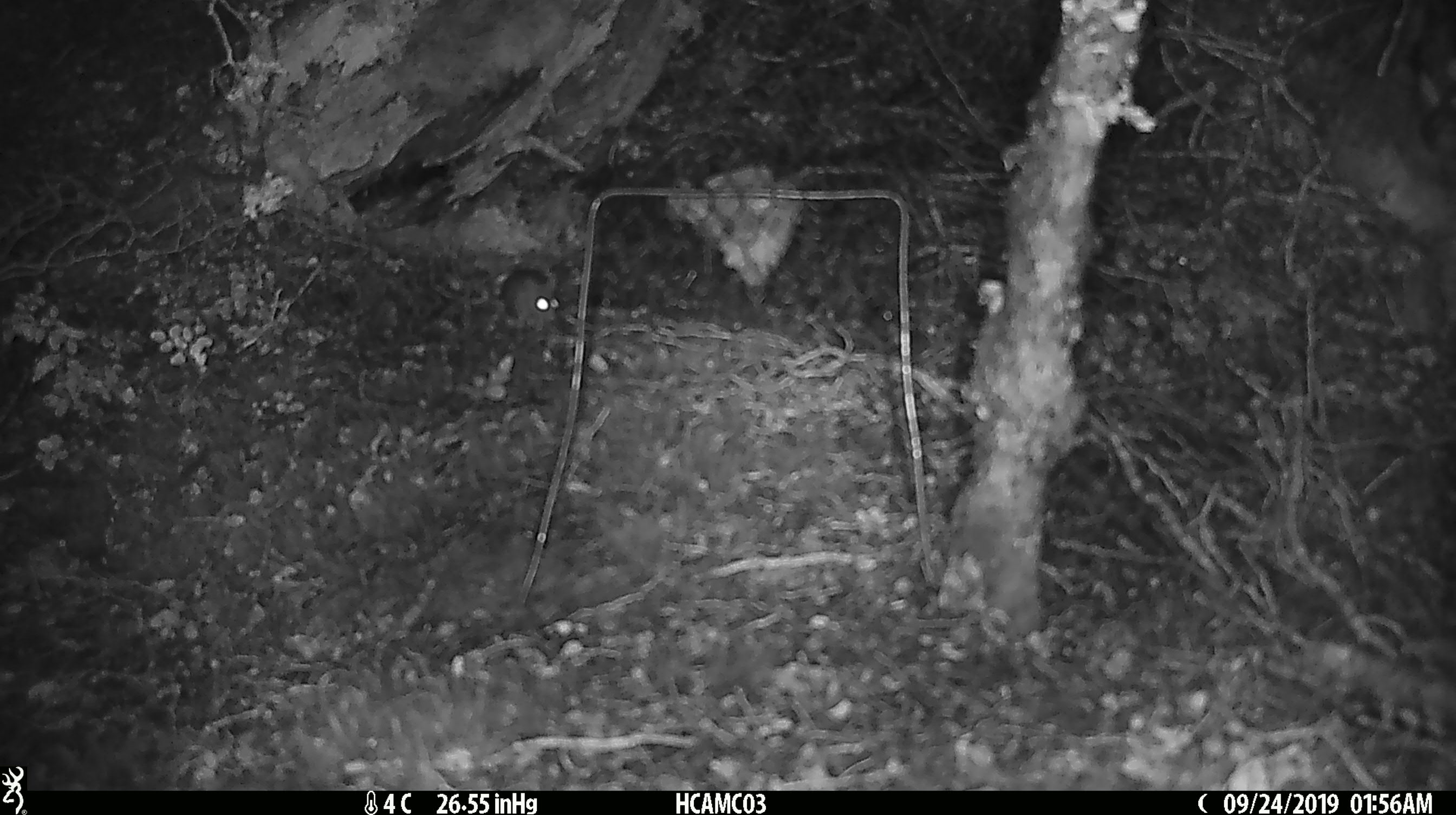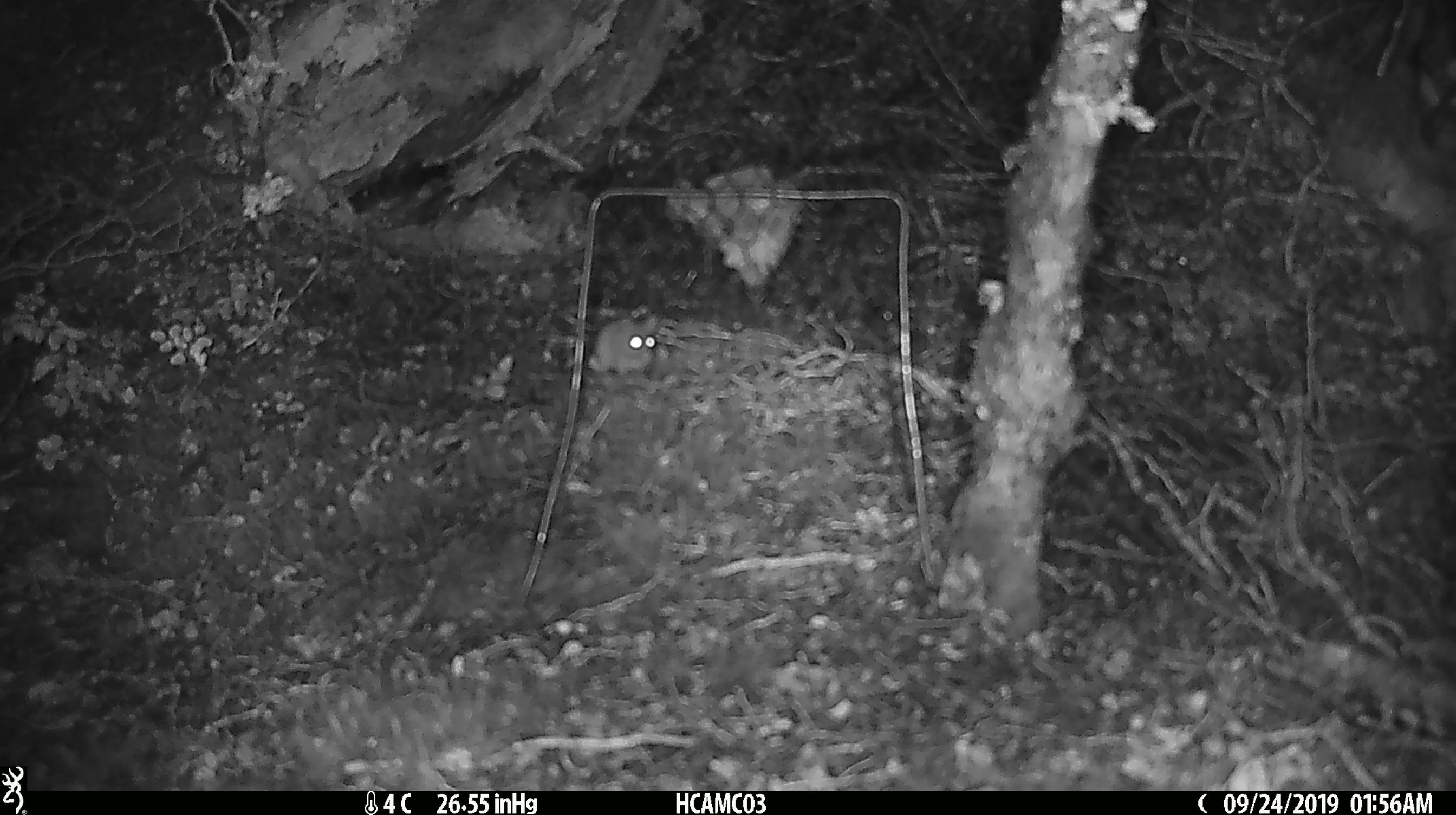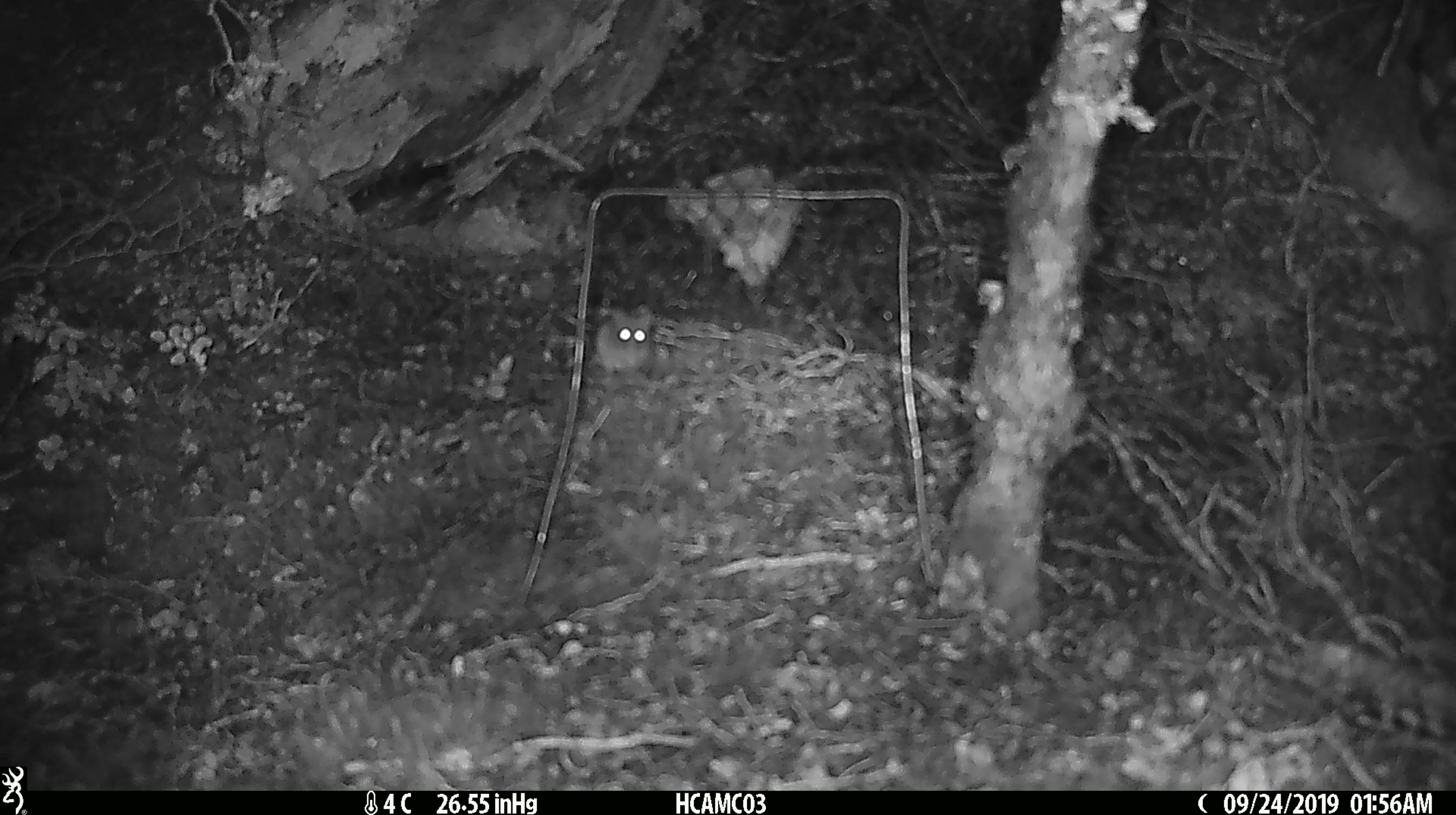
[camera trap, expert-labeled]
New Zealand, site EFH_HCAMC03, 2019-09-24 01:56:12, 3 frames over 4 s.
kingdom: Animalia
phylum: Chordata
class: Mammalia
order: Rodentia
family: Muridae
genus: Mus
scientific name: Mus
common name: mouse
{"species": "mouse (Mus)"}